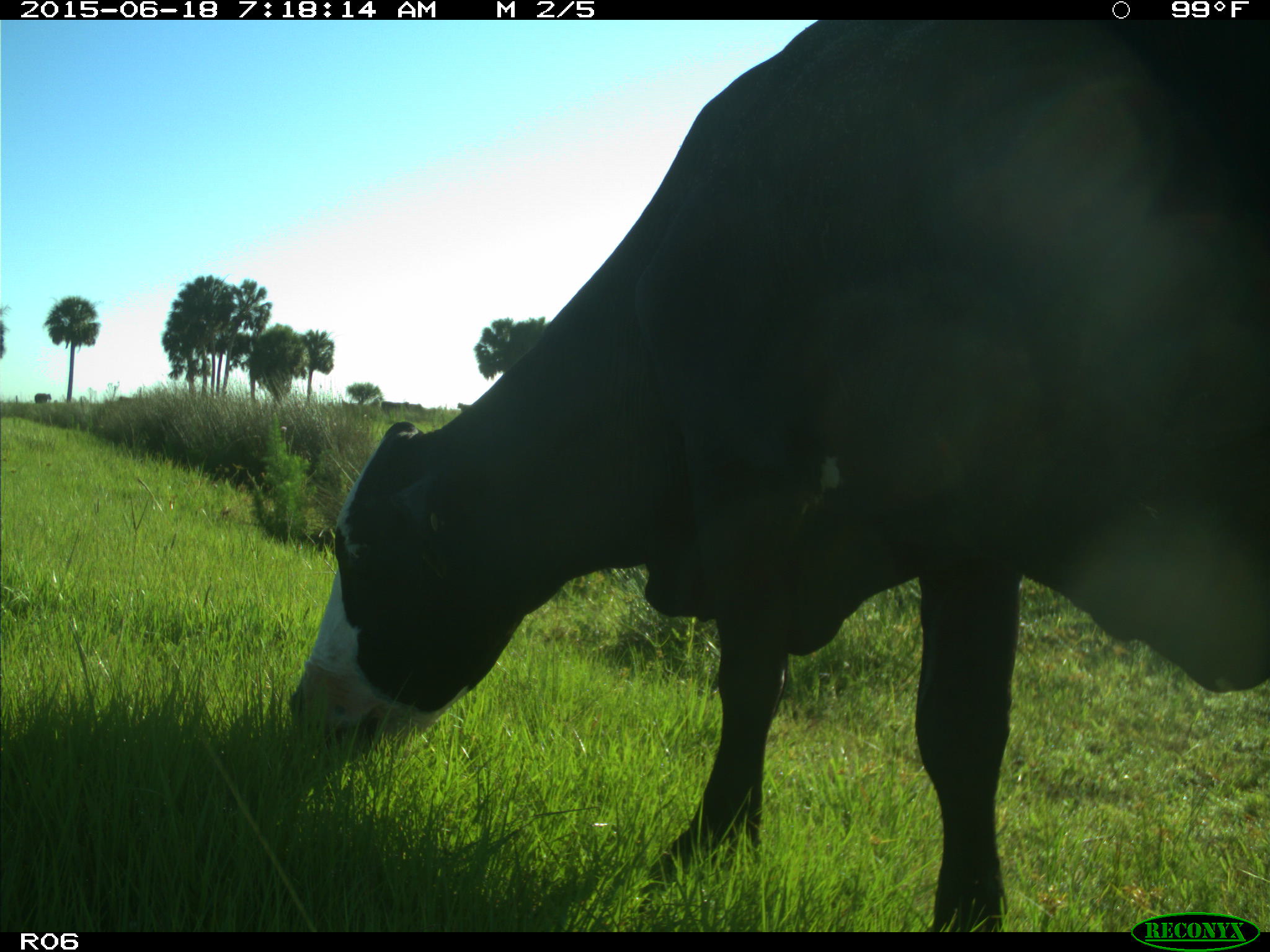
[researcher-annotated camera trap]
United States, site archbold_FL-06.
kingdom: Animalia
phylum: Chordata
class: Mammalia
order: Artiodactyla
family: Bovidae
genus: Bos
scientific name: Bos taurus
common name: domestic cow